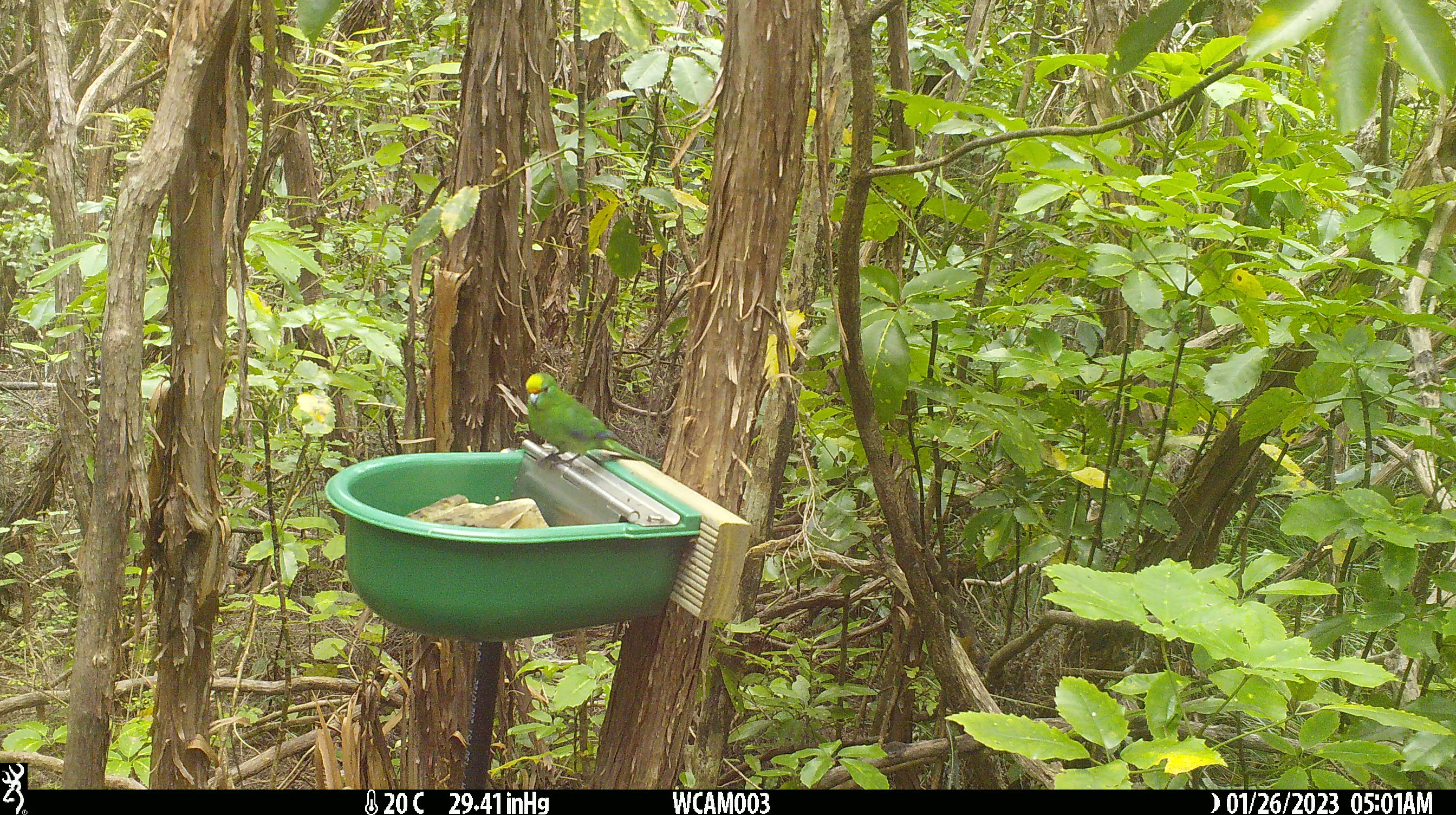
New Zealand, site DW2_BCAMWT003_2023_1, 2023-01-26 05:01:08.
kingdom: Animalia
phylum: Chordata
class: Aves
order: Psittaciformes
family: Psittaculidae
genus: Cyanoramphus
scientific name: Cyanoramphus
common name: parakeet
Parakeet (Cyanoramphus).